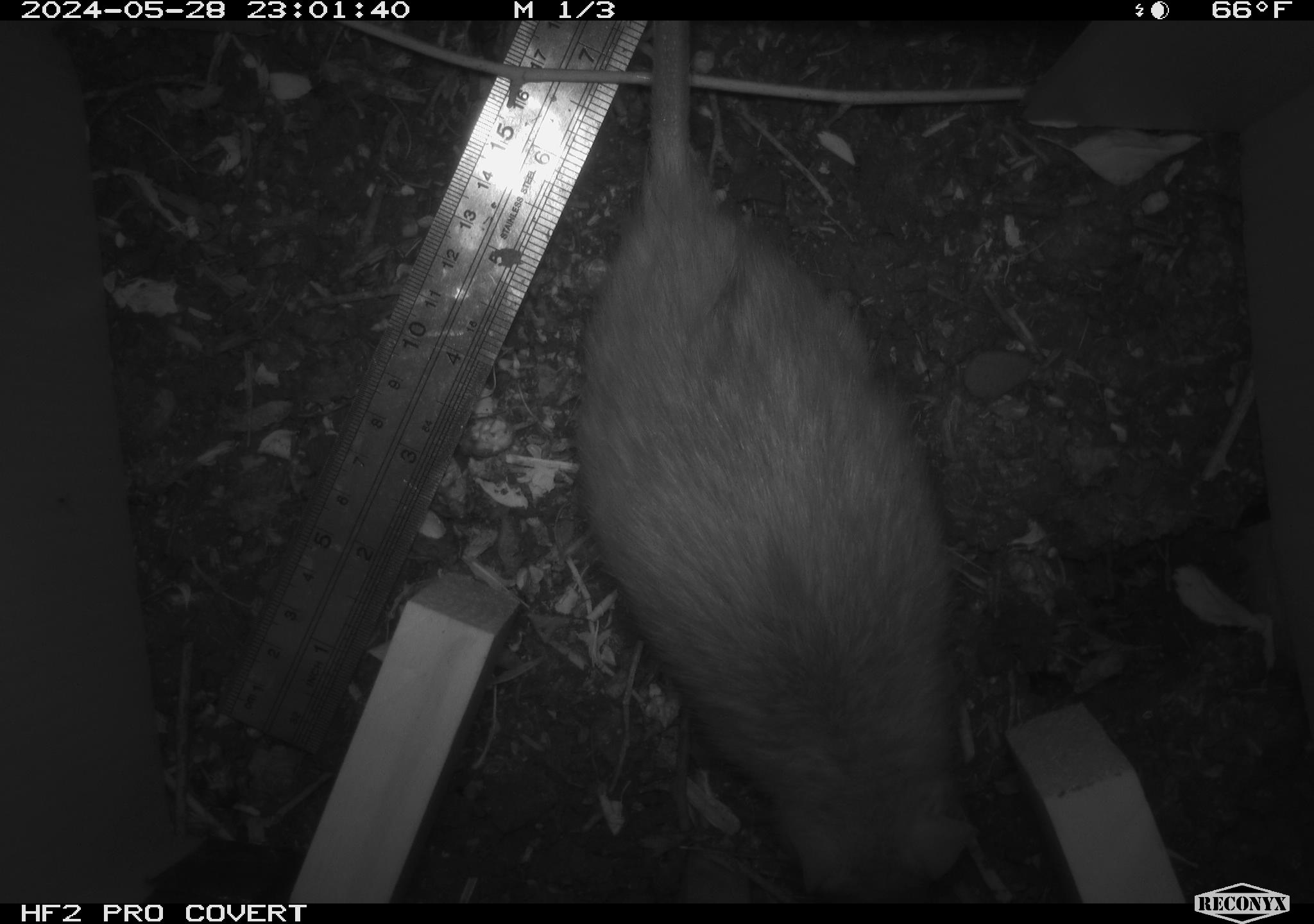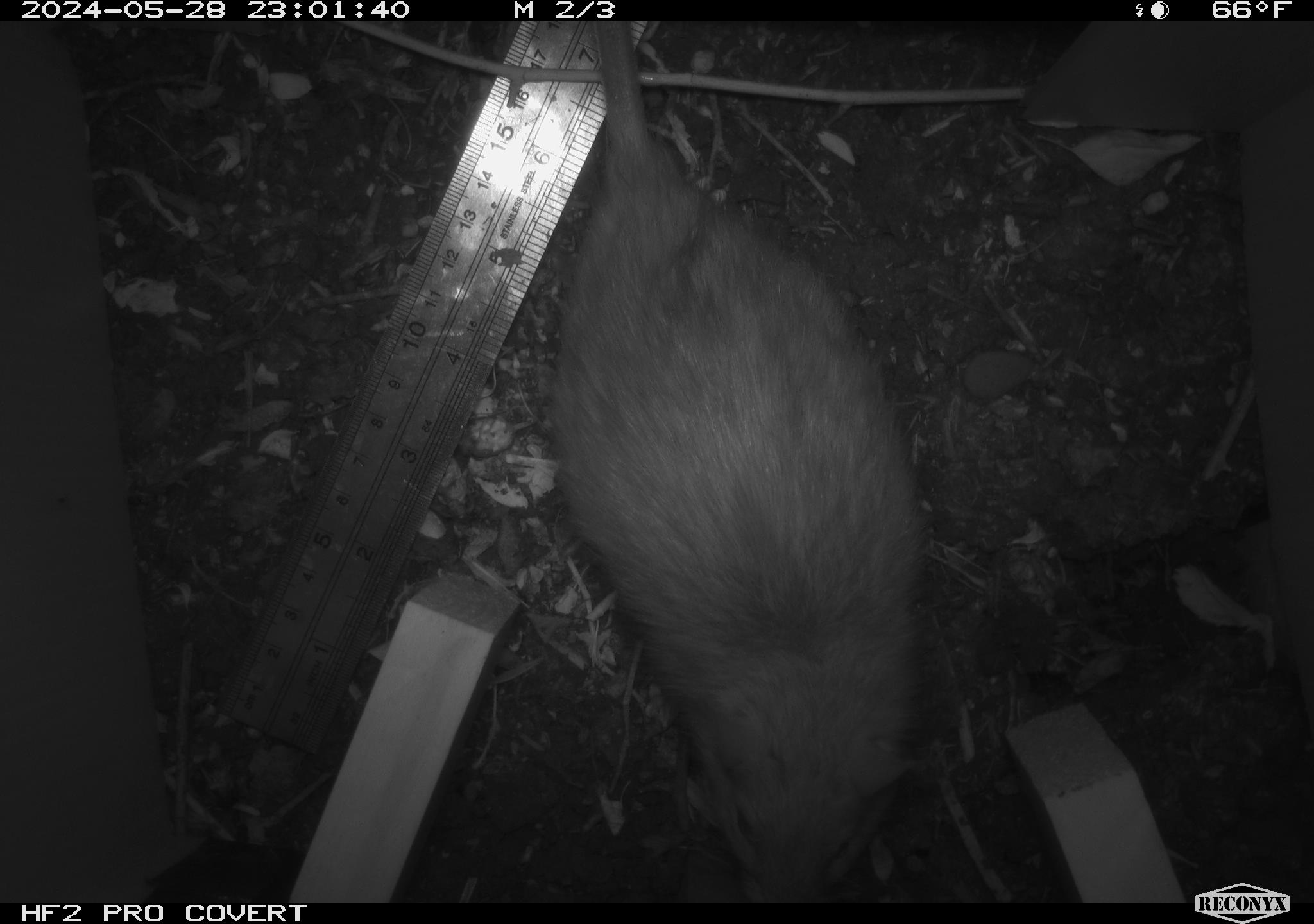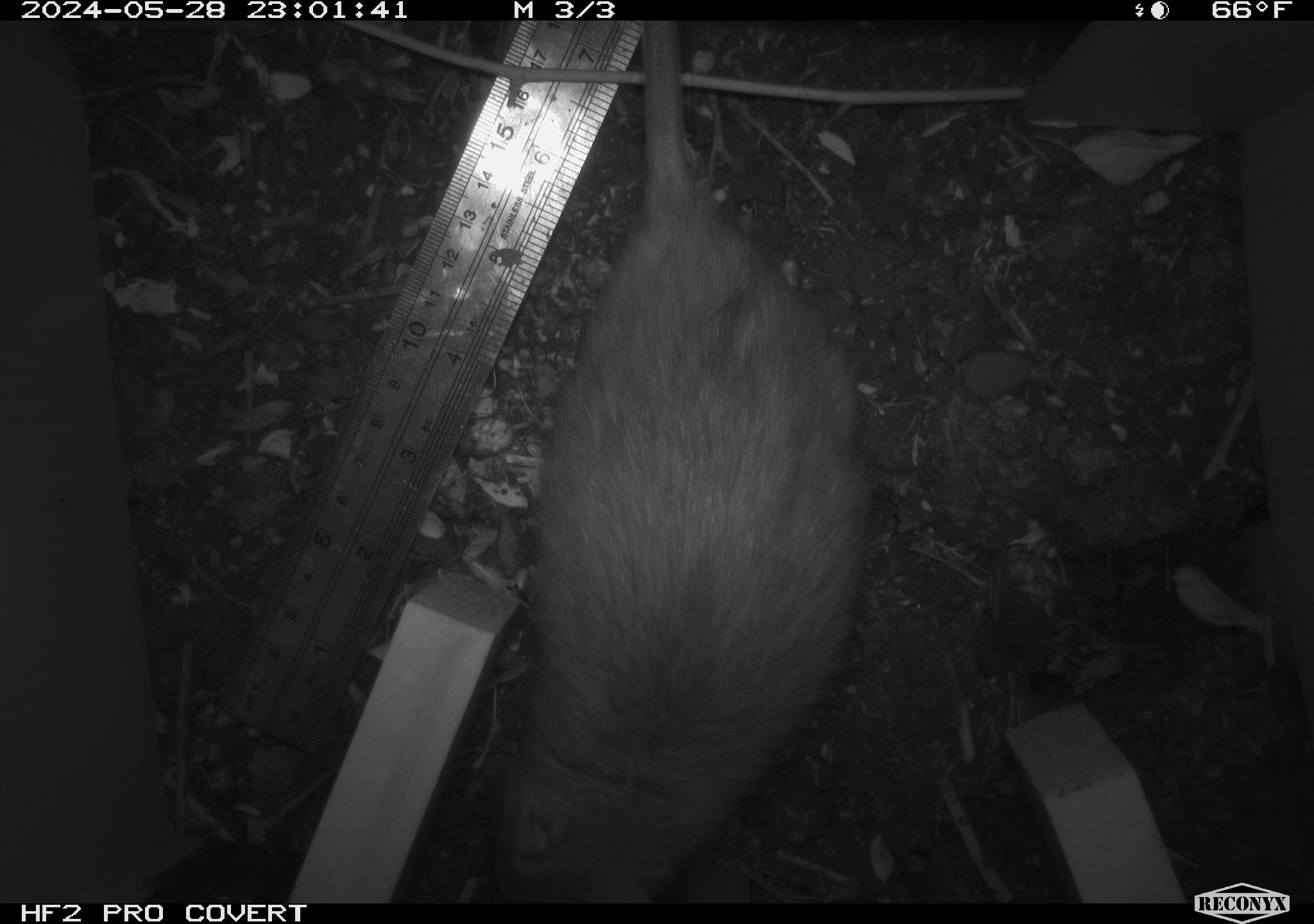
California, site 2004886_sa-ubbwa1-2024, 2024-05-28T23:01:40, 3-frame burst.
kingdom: Animalia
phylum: Chordata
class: Mammalia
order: Rodentia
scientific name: Rodentia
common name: woodrat or rat or mouse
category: woodrat or rat or mouse species